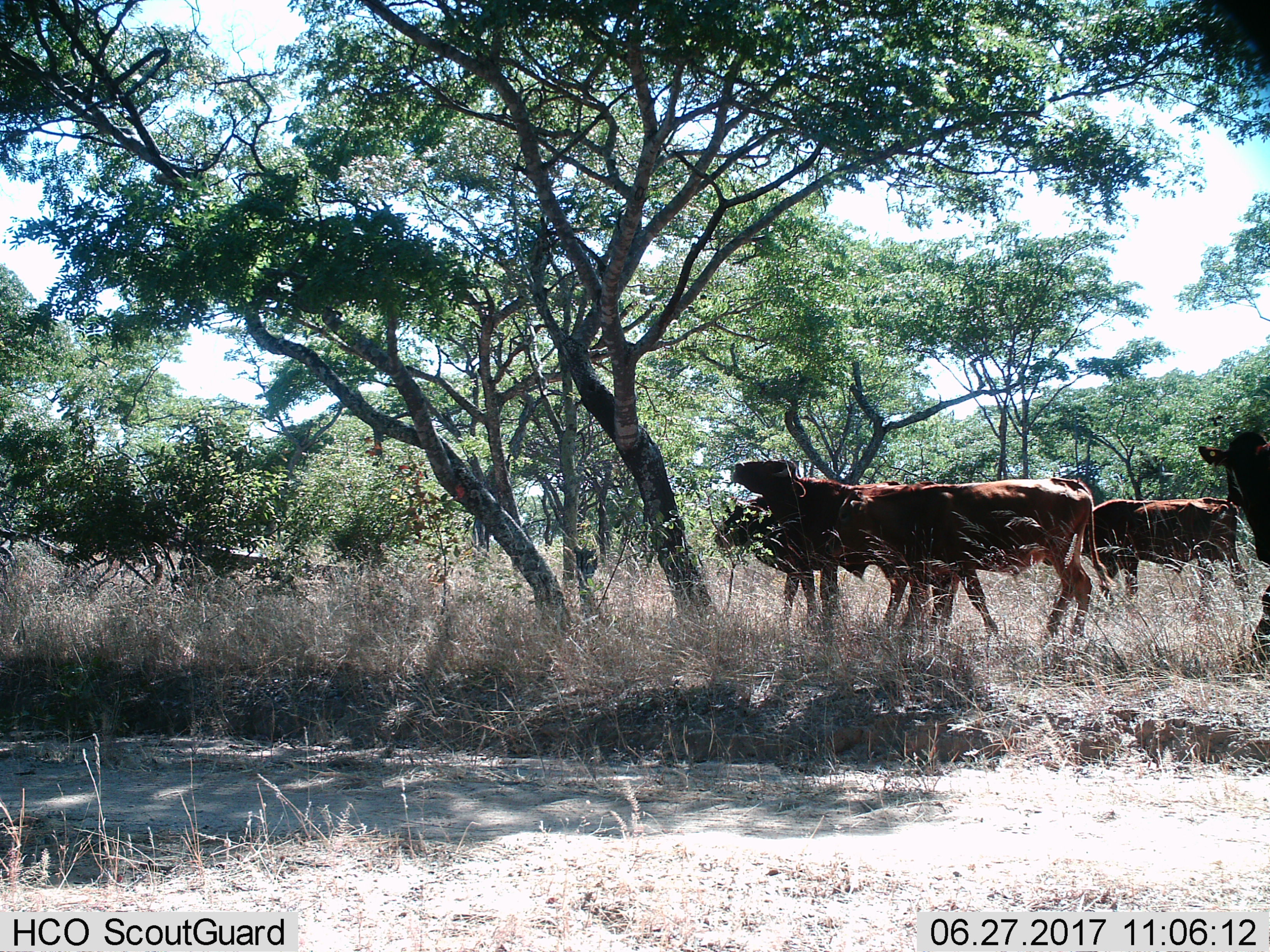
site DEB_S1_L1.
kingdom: Animalia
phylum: Chordata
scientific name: Vertebrata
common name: domestic animal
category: domesticanimal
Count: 5.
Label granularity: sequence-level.